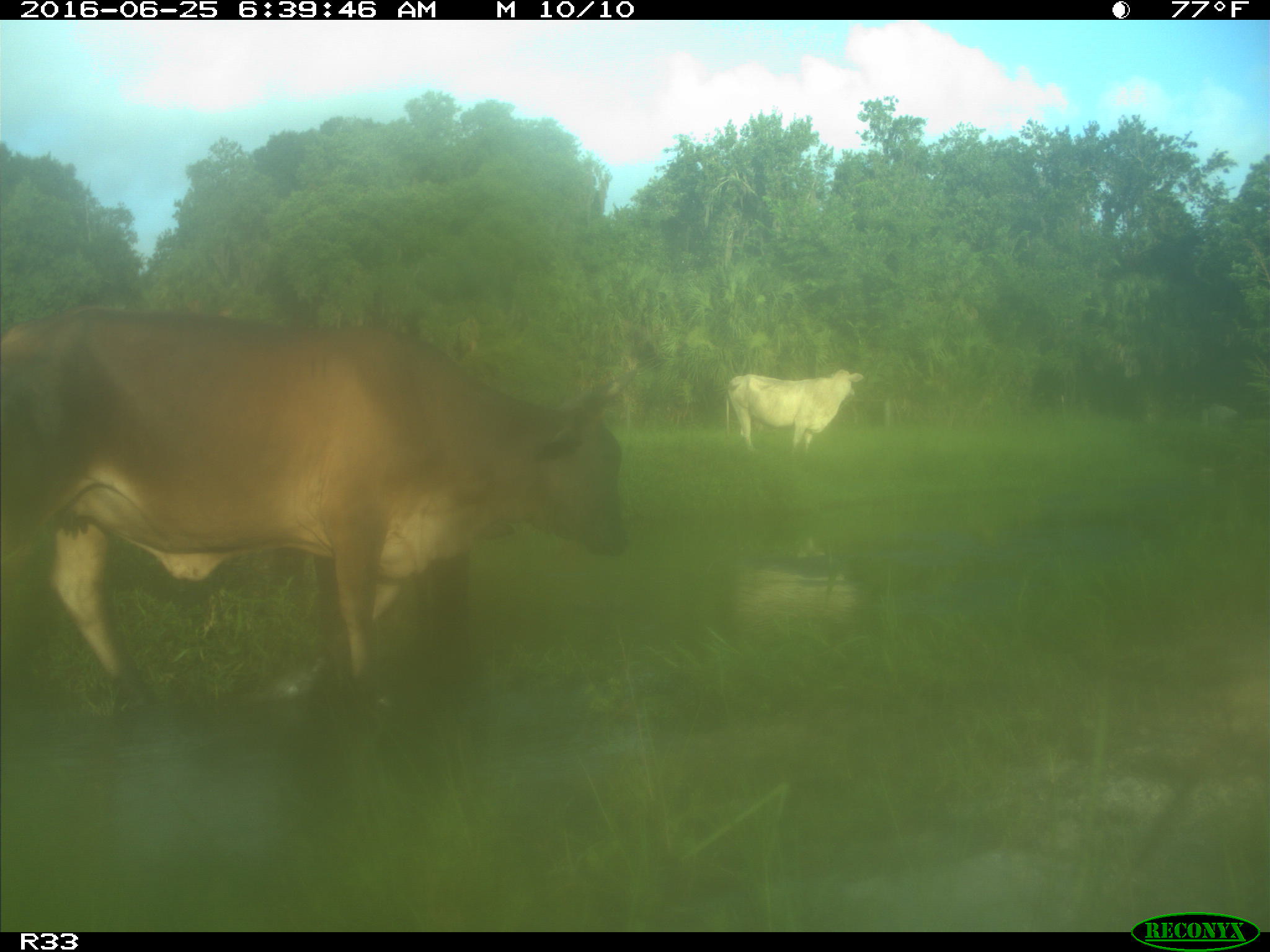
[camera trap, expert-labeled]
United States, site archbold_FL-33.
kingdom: Animalia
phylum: Chordata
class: Mammalia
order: Artiodactyla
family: Bovidae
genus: Bos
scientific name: Bos taurus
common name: domestic cow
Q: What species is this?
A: Bos taurus (domestic cow).